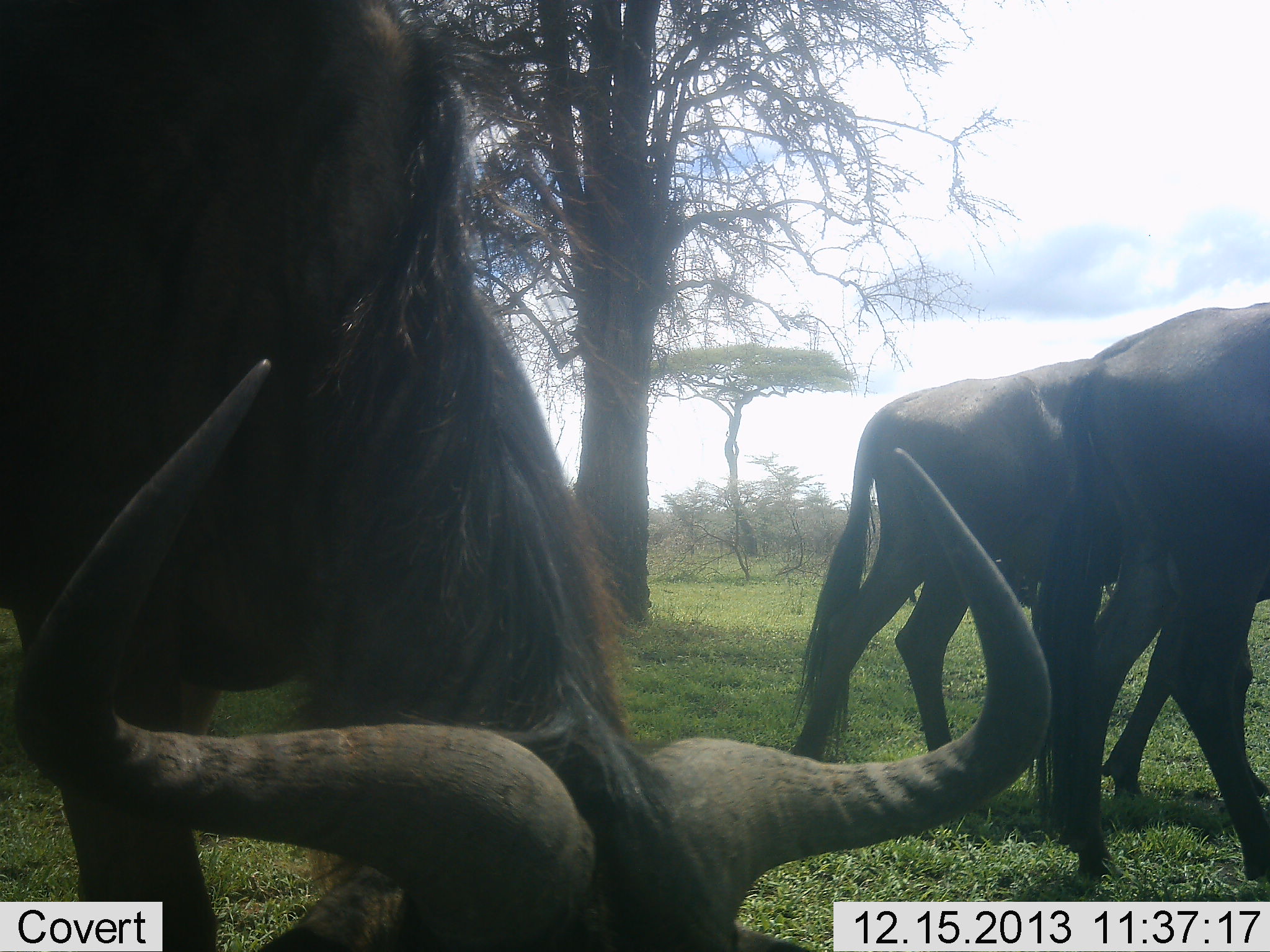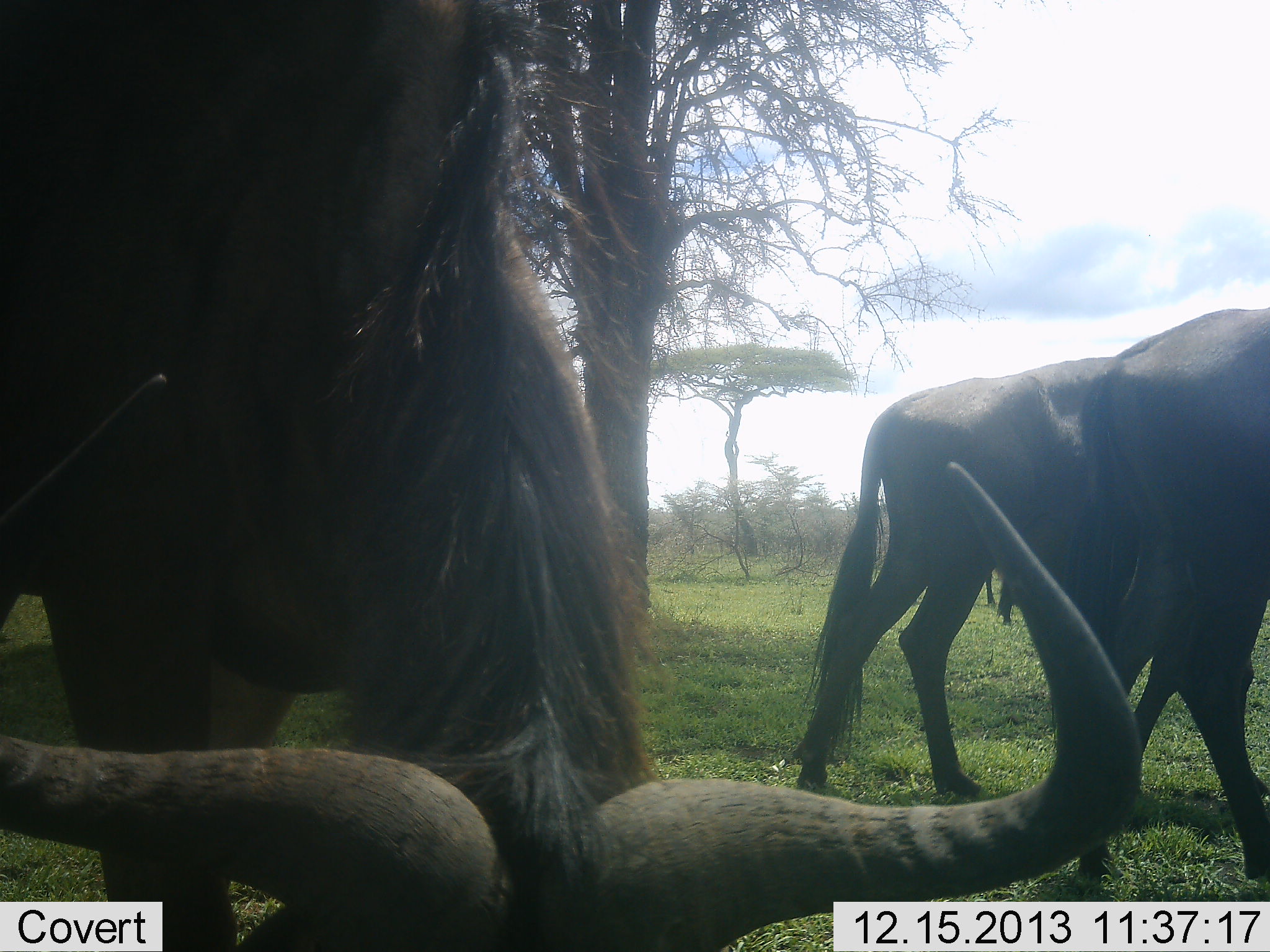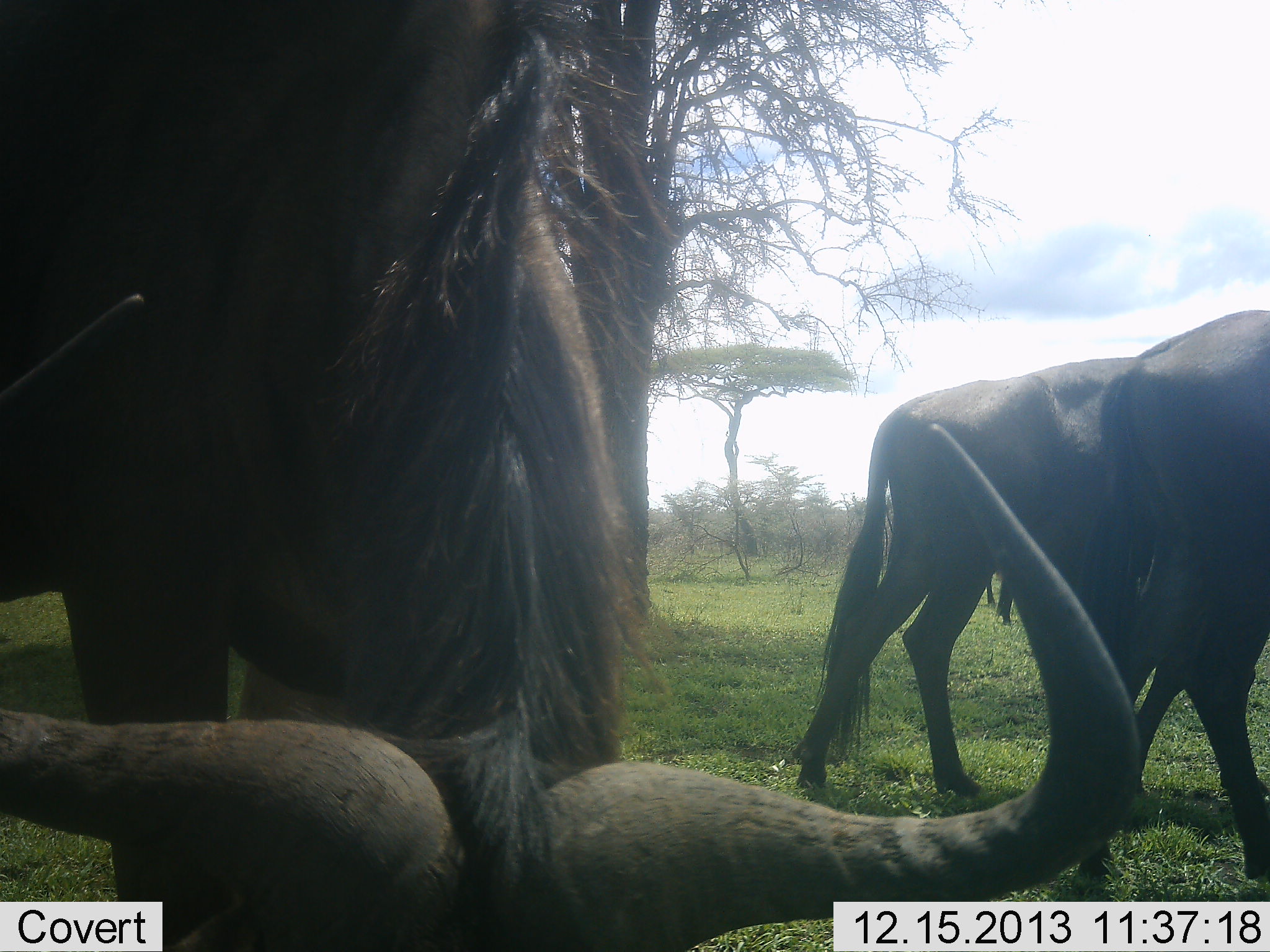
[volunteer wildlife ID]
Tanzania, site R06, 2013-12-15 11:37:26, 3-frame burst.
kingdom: Animalia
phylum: Chordata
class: Mammalia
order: Artiodactyla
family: Bovidae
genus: Connochaetes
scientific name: Connochaetes taurinus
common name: blue wildebeest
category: wildebeest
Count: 3.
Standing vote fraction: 60%.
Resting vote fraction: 10%.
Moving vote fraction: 30%.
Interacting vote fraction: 0%.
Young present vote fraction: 0%.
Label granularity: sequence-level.